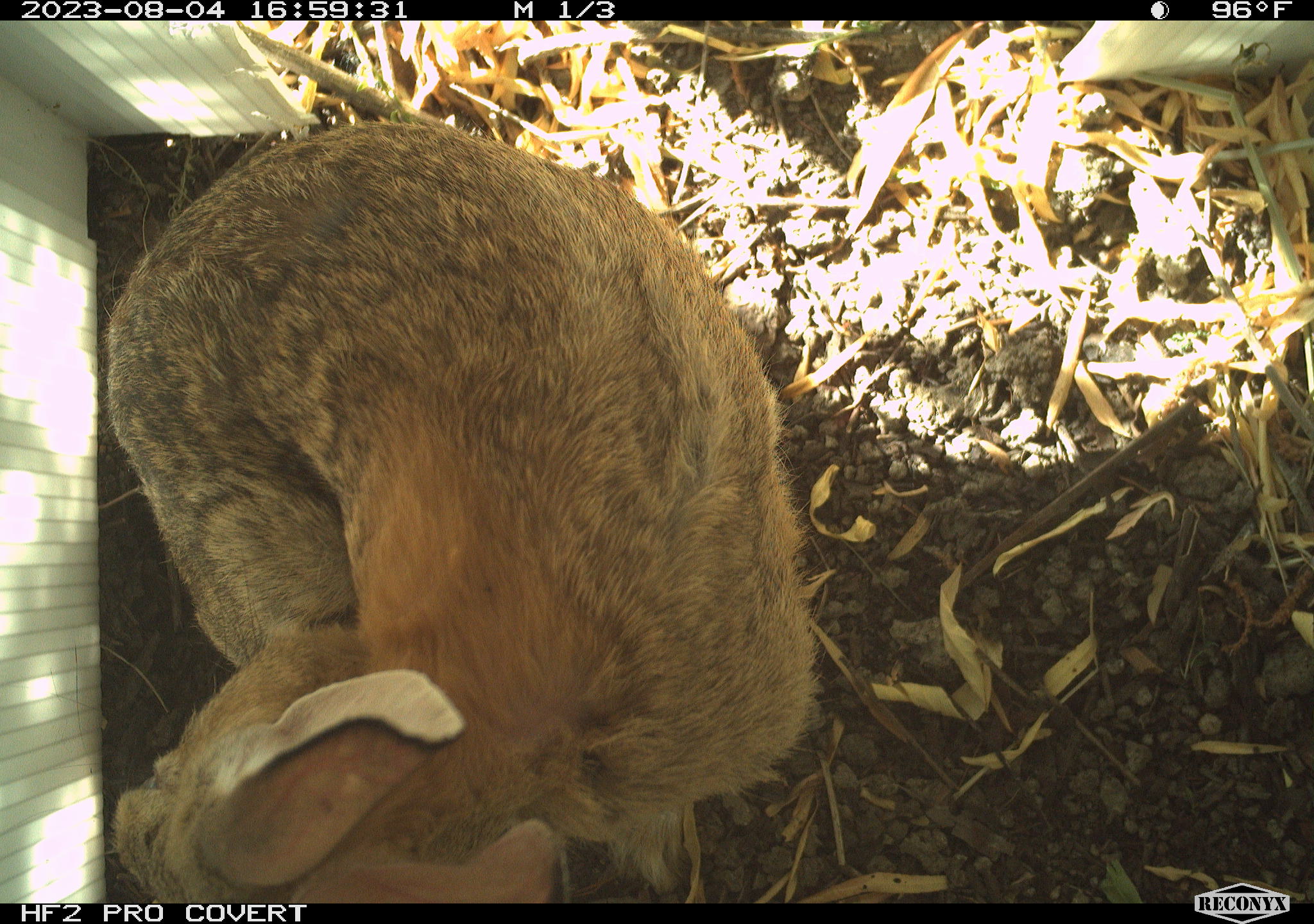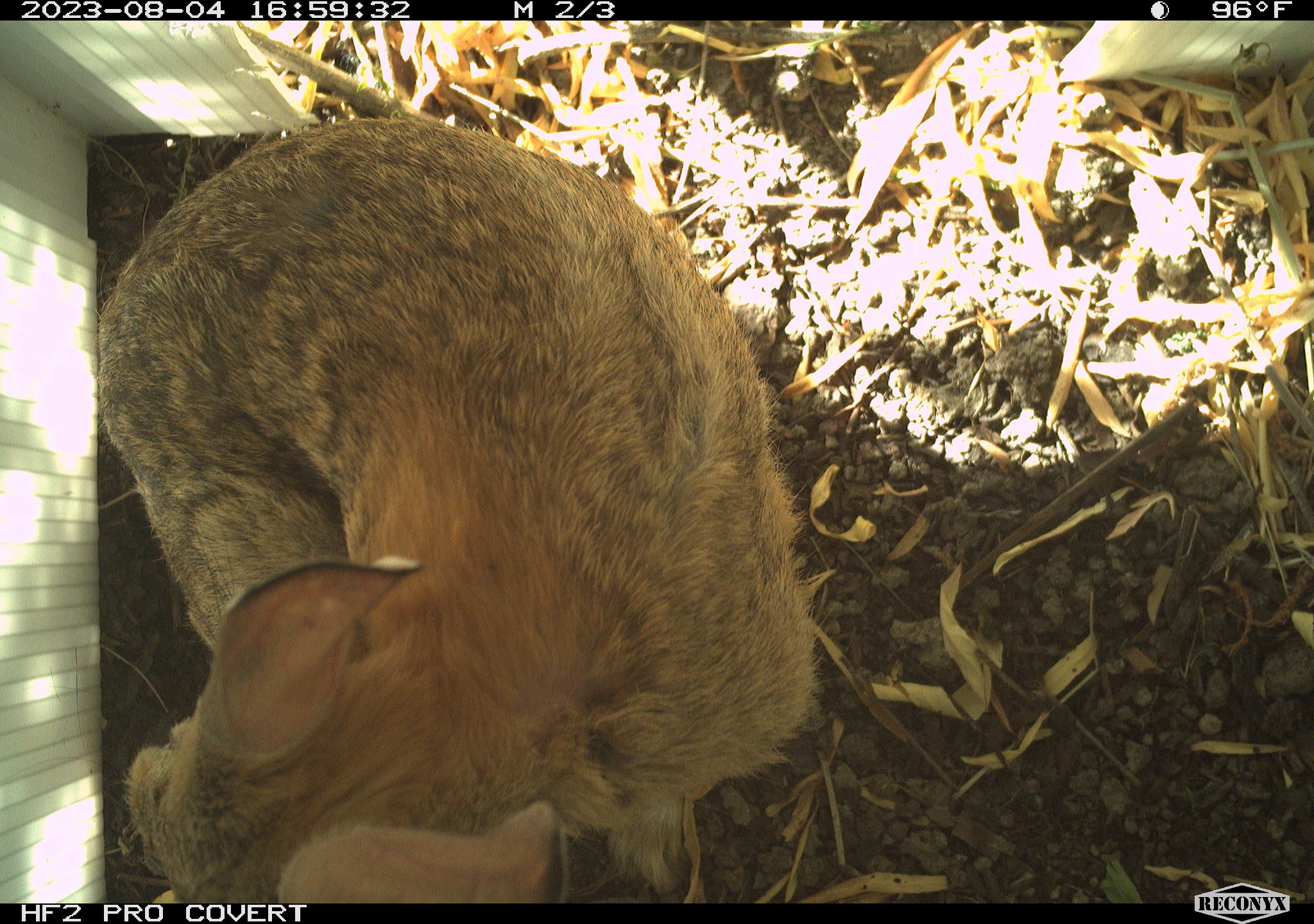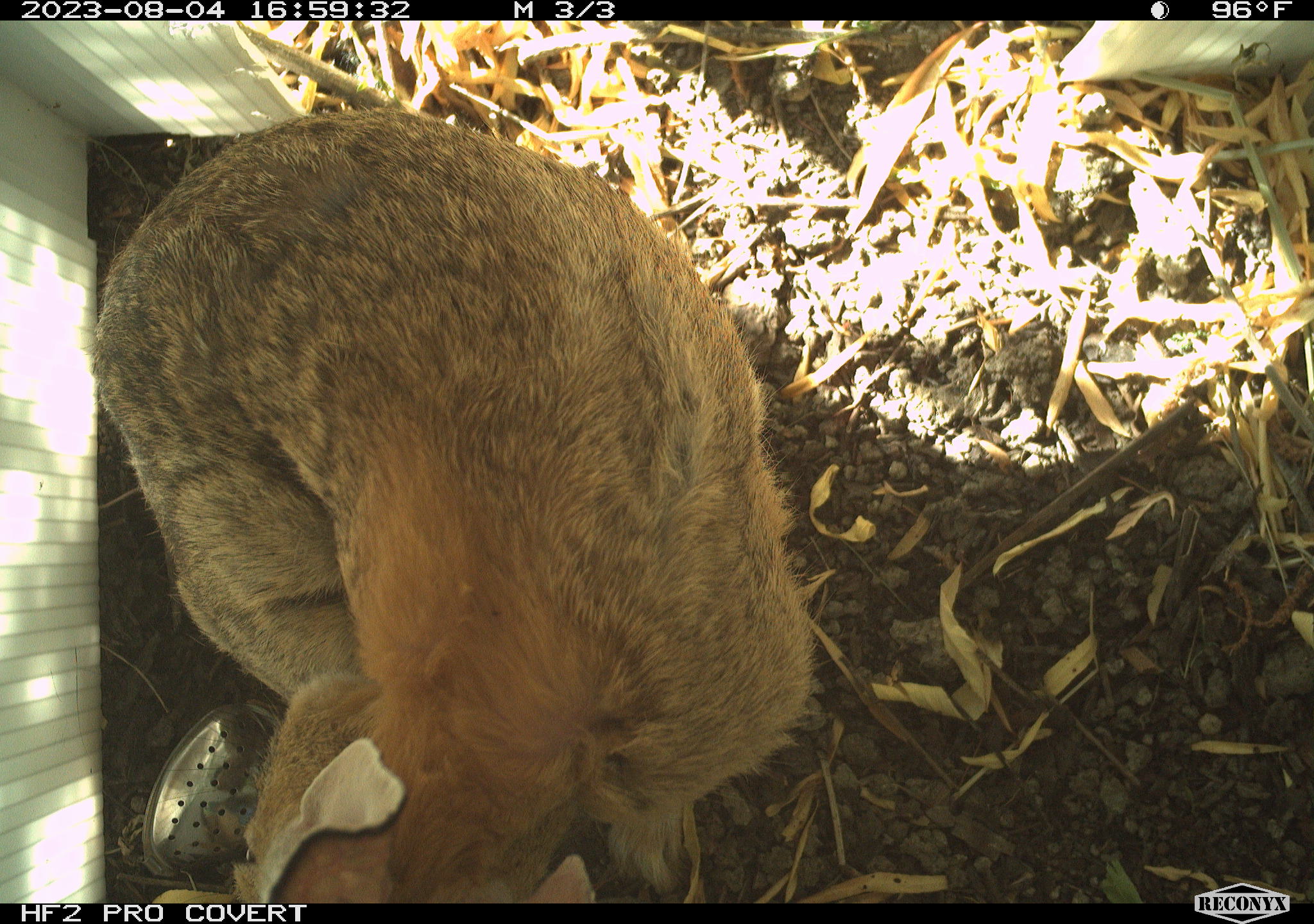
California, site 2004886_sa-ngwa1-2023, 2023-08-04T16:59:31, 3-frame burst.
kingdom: Animalia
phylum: Chordata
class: Mammalia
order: Lagomorpha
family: Leporidae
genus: Sylvilagus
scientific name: Sylvilagus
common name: cottontail rabbits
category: sylvilagus species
Sylvilagus species (cottontail rabbits) (Sylvilagus).